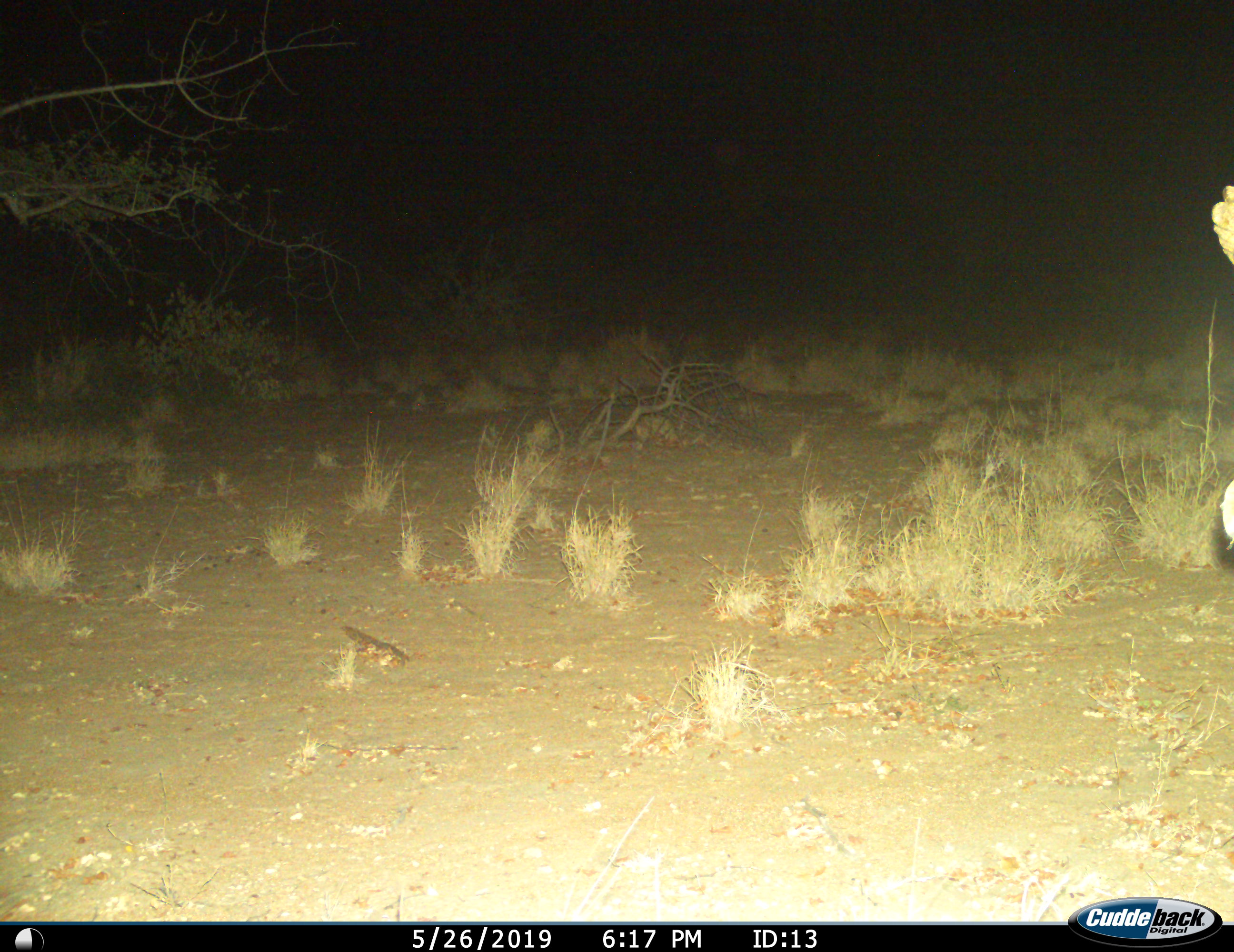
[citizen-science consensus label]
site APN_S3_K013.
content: unidentified animal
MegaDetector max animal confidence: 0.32